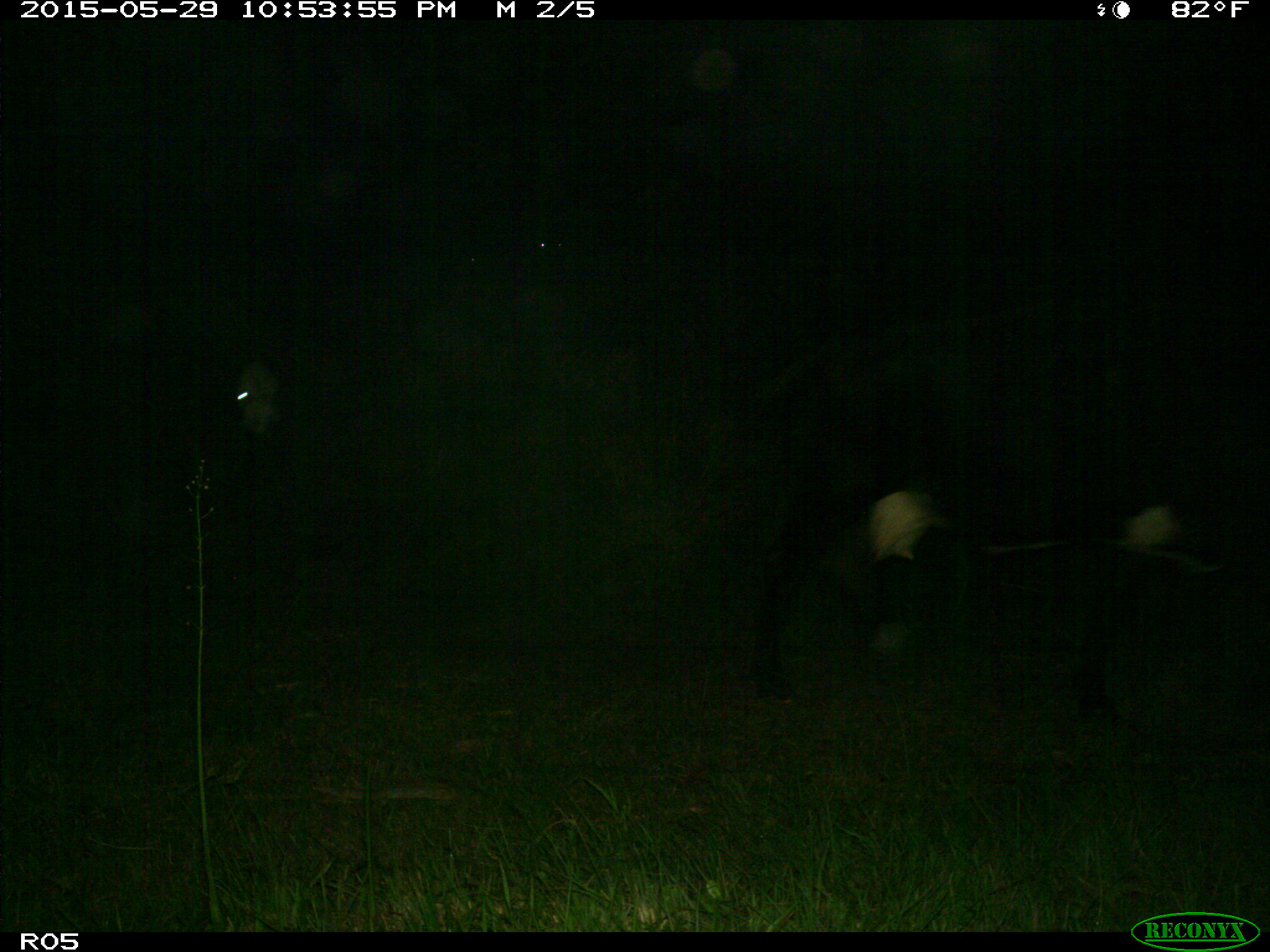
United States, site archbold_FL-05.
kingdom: Animalia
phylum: Chordata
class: Mammalia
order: Artiodactyla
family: Bovidae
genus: Bos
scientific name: Bos taurus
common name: domestic cow